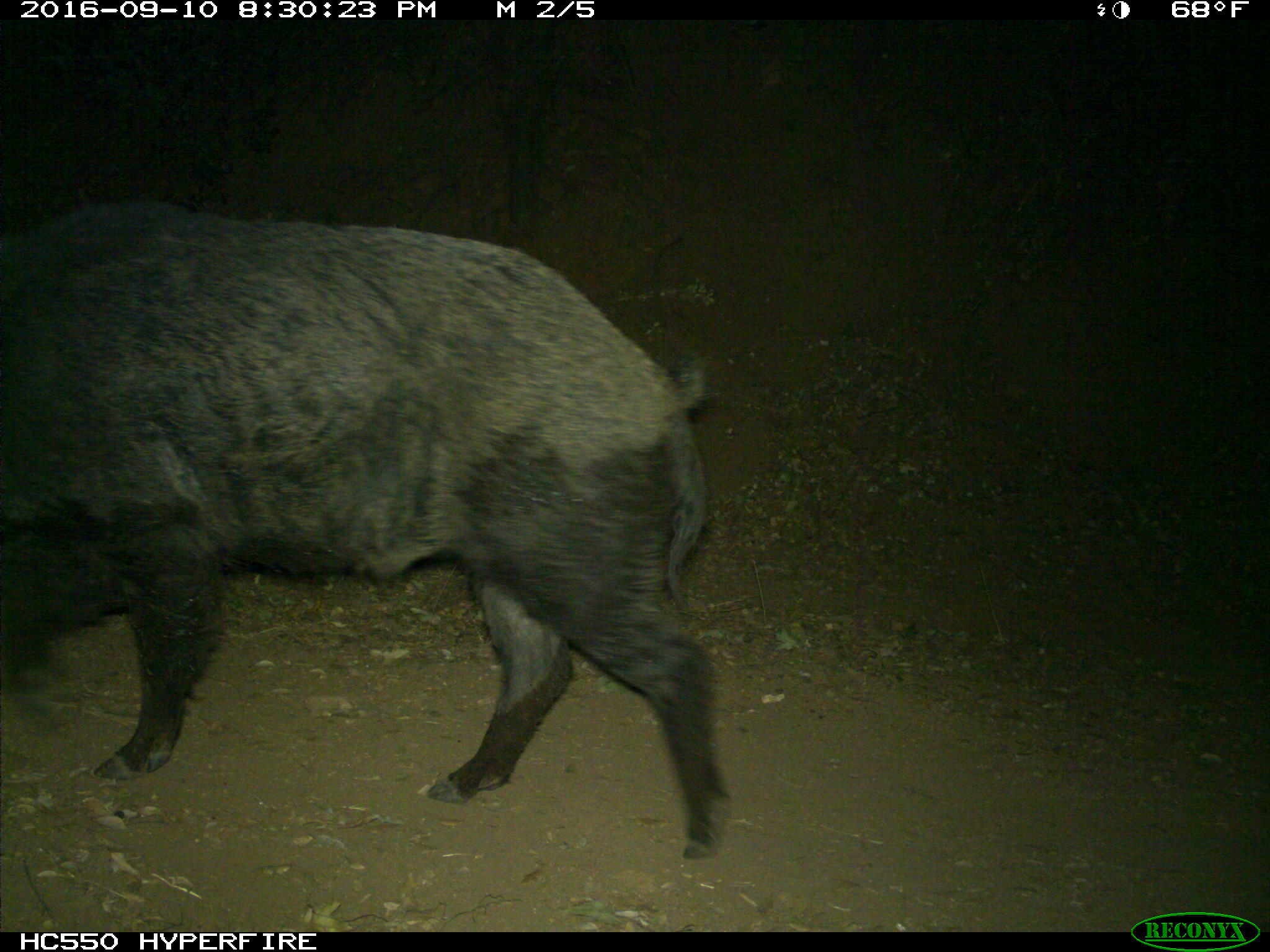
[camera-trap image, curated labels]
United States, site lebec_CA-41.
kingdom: Animalia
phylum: Chordata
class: Mammalia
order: Artiodactyla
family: Suidae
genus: Sus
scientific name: Sus scrofa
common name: wild boar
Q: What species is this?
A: Sus scrofa (wild boar).